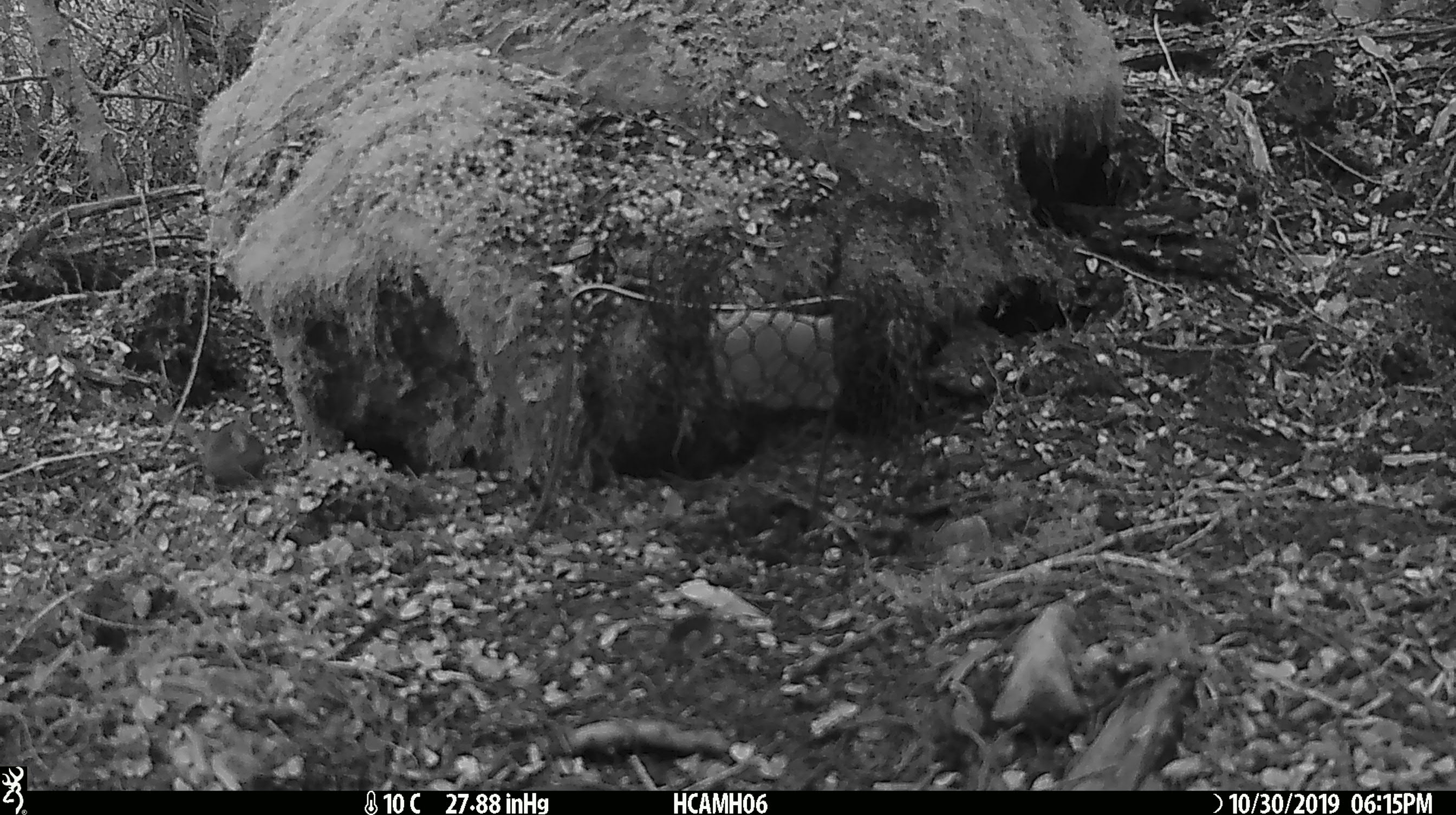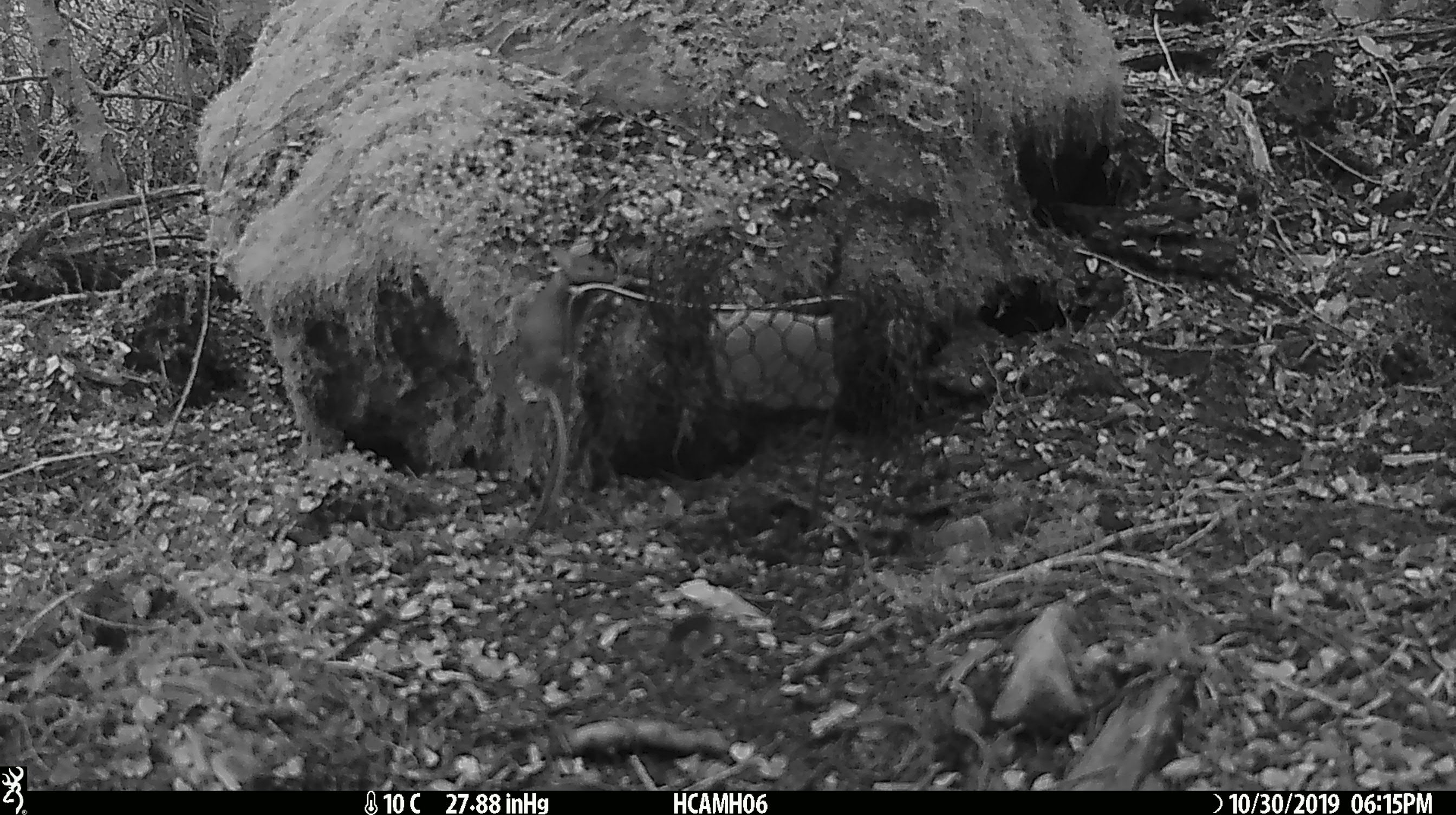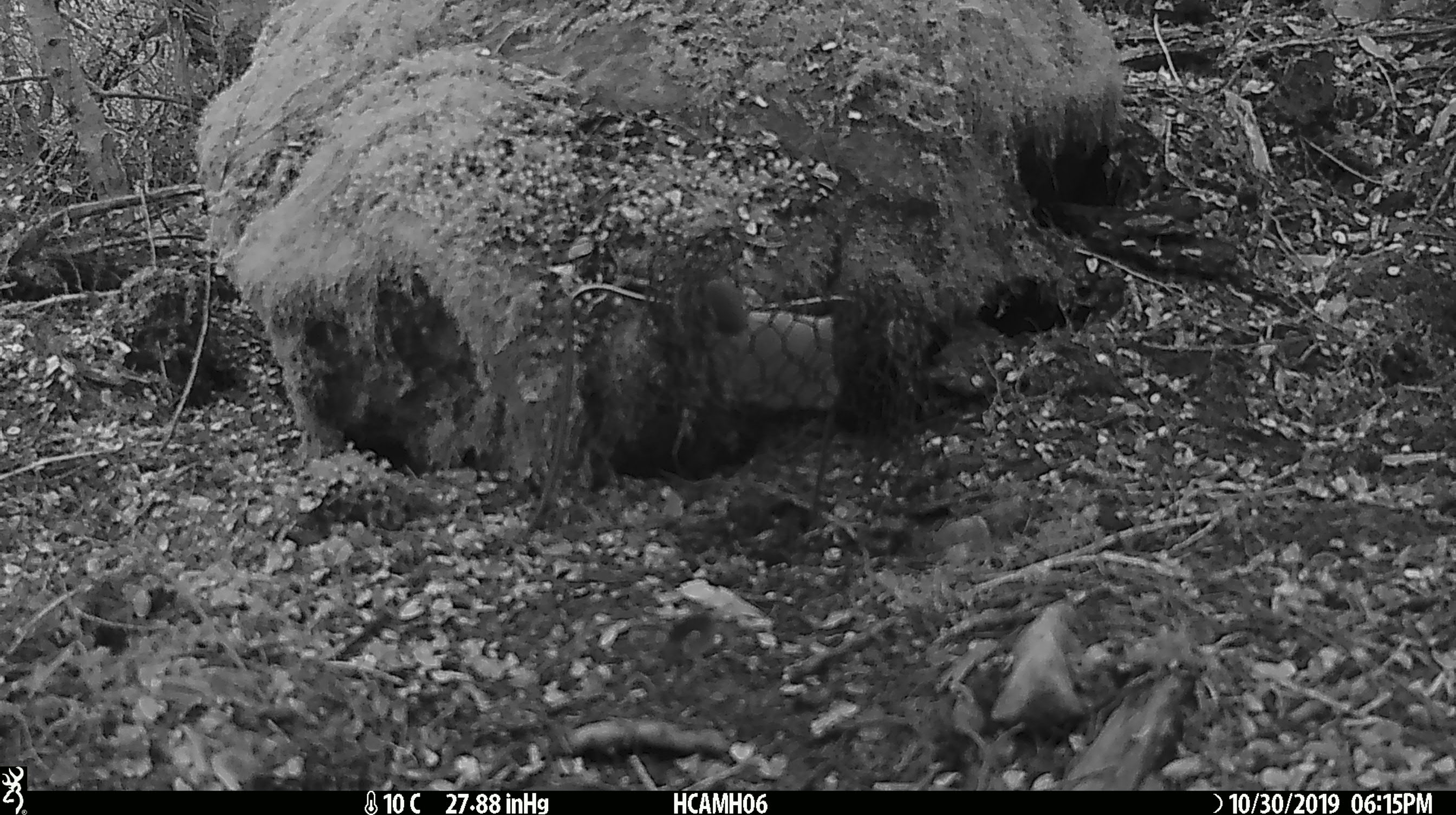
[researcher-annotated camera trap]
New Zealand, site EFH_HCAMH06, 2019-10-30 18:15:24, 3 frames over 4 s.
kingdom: Animalia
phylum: Chordata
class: Mammalia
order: Rodentia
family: Muridae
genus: Mus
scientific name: Mus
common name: mouse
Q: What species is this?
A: Mouse (Mus).